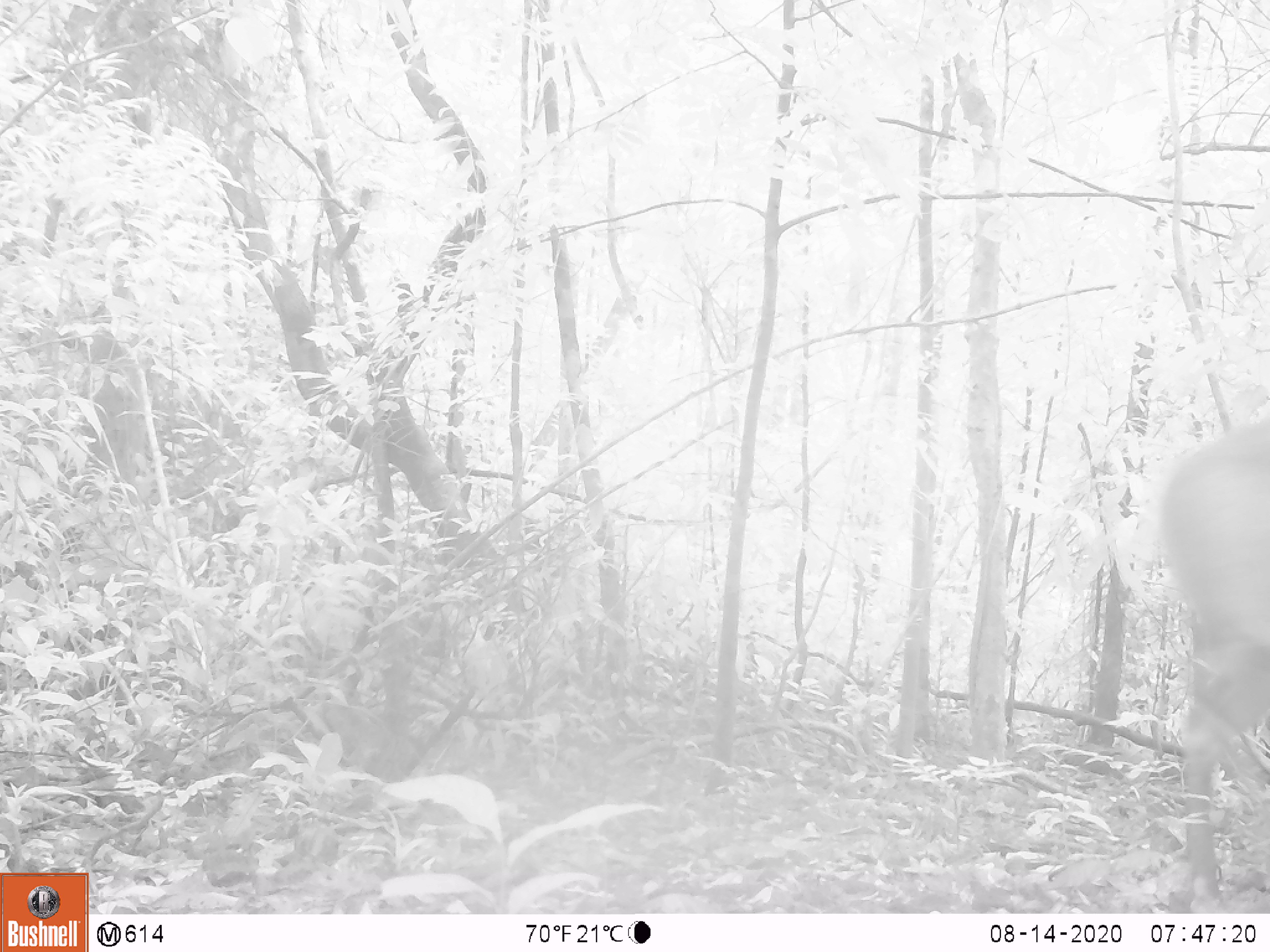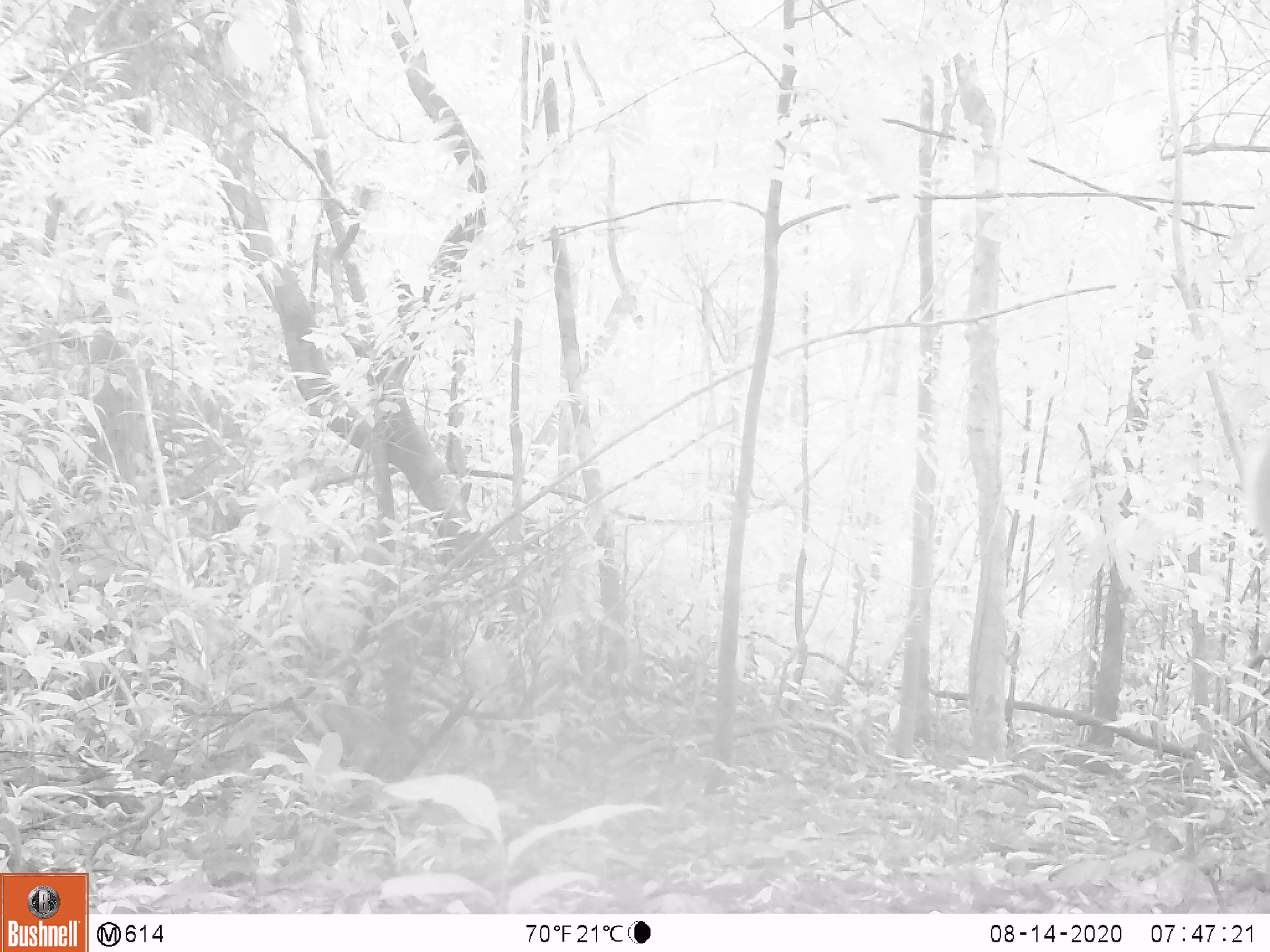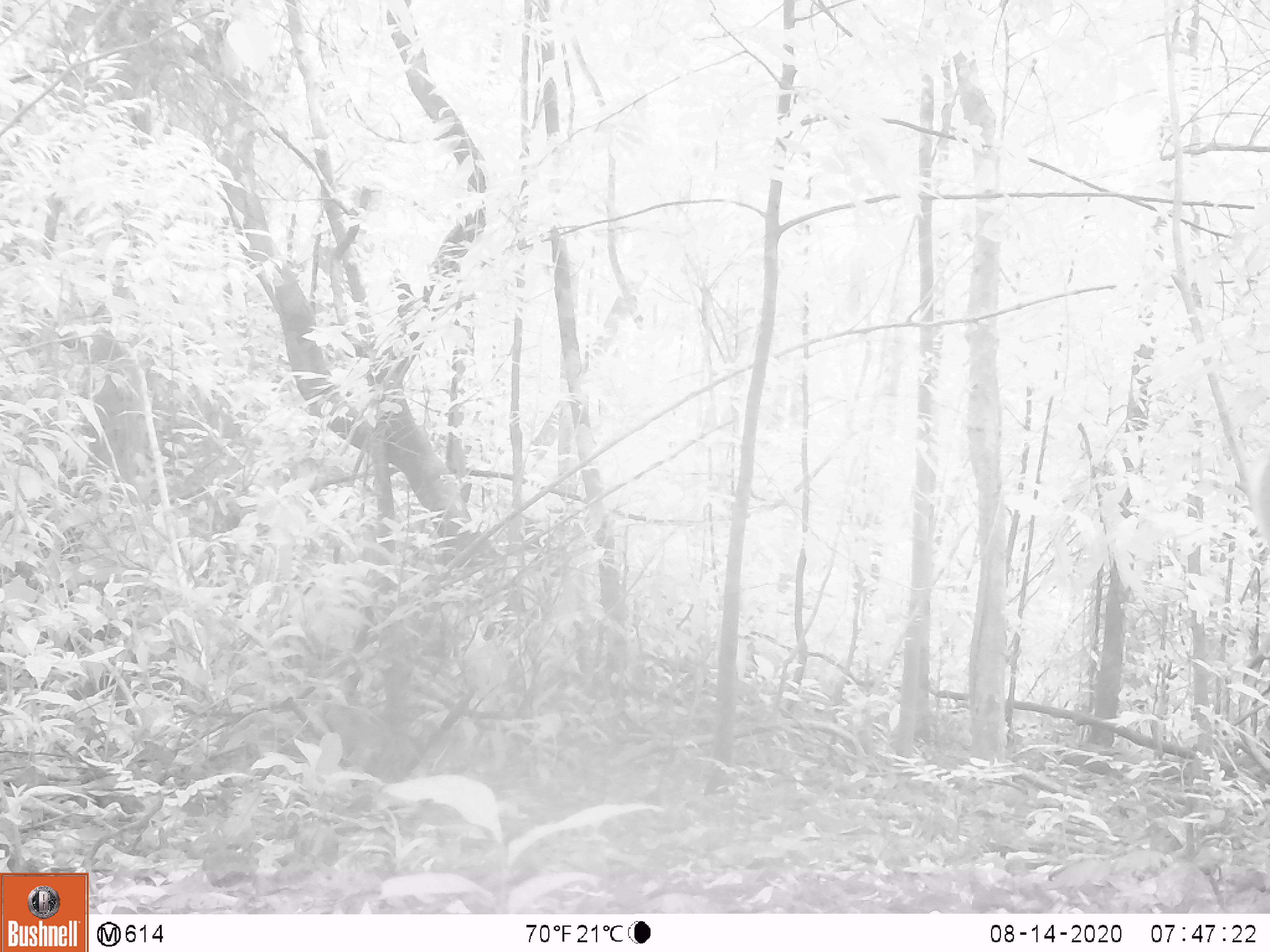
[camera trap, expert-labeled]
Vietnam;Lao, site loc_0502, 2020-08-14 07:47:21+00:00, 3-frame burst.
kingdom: Animalia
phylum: Chordata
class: Mammalia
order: Artiodactyla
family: Cervidae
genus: Muntiacus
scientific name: Muntiacus vuquangensis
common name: large-antlered muntjac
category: large antlered muntjac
Large antlered muntjac (large-antlered muntjac) (Muntiacus vuquangensis). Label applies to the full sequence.